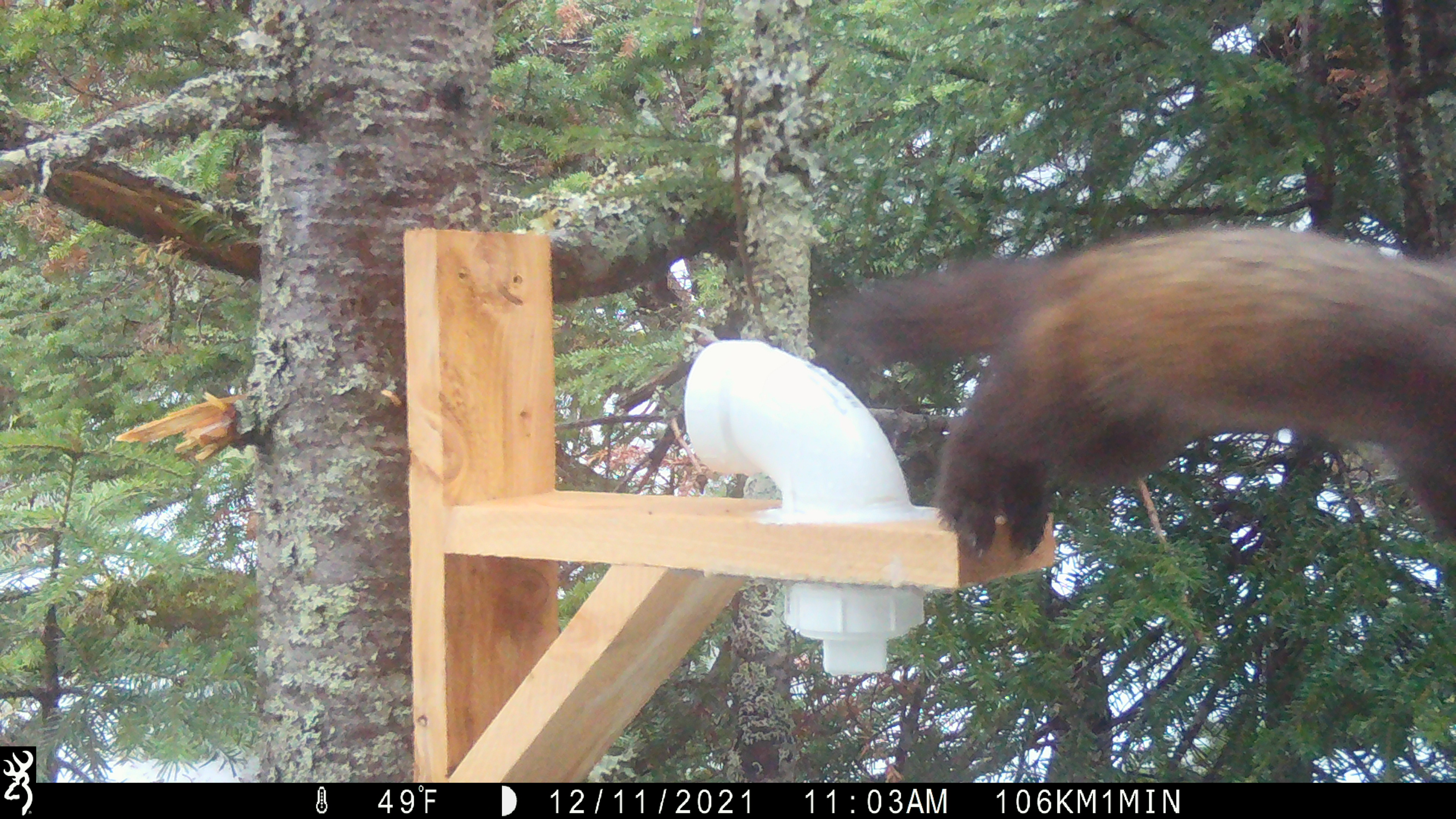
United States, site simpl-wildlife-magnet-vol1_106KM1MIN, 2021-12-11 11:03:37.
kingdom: Animalia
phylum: Chordata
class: Mammalia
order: Carnivora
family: Mustelidae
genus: Martes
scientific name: Martes americana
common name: american marten